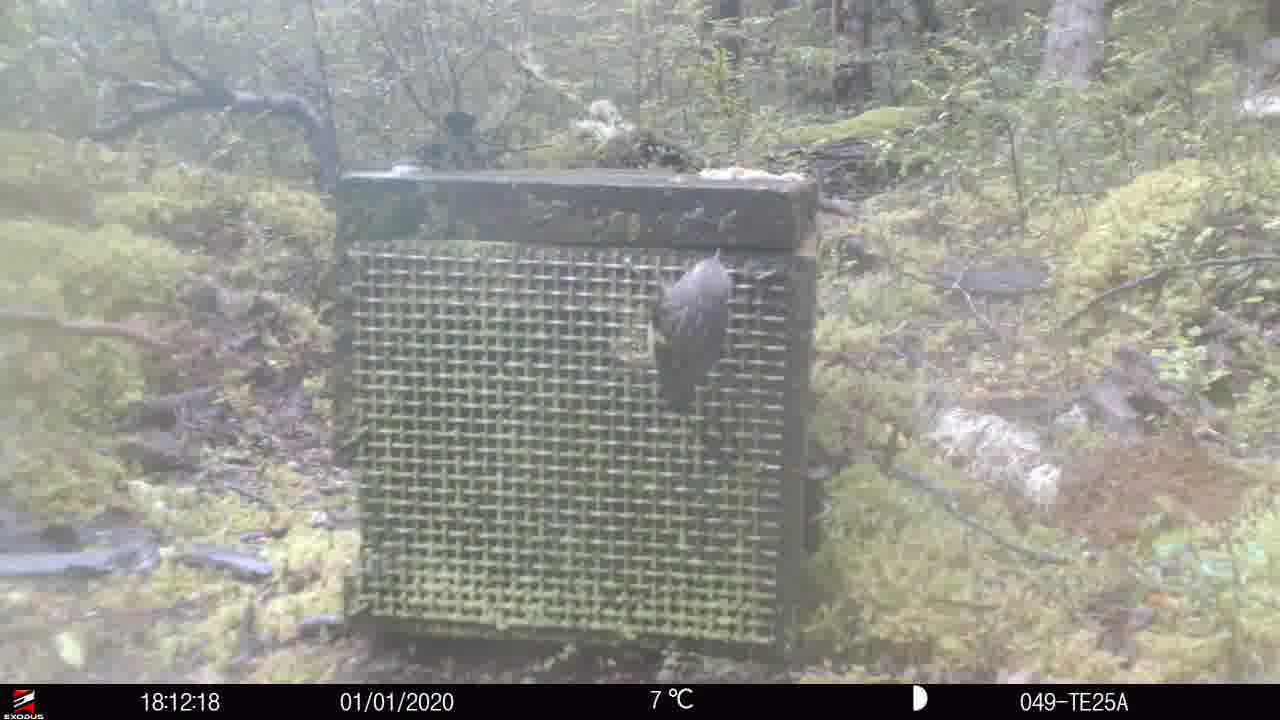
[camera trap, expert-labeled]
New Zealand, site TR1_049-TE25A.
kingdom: Animalia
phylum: Chordata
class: Aves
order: Passeriformes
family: Acanthisittidae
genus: Acanthisitta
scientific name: Acanthisitta chloris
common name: rifleman